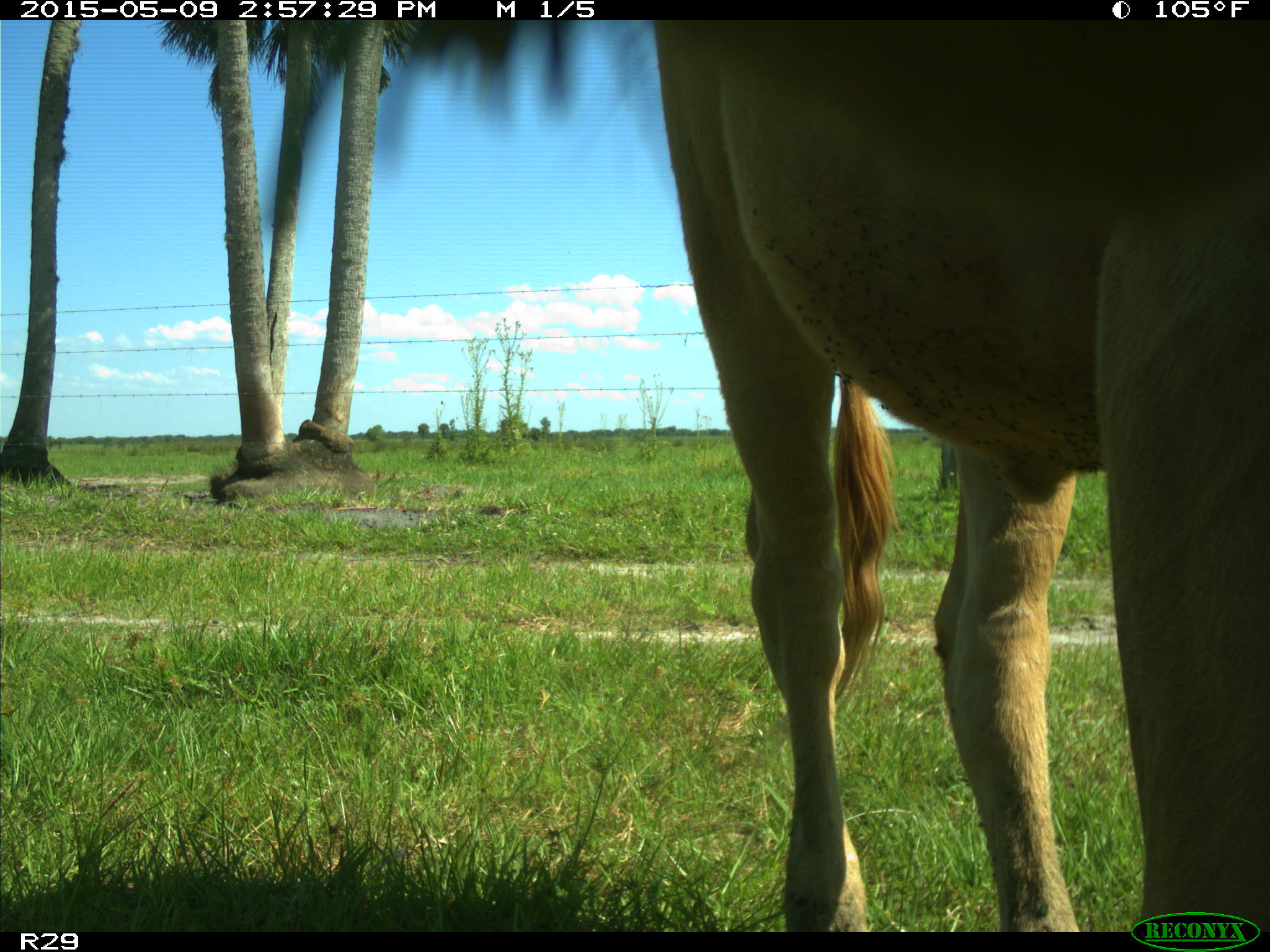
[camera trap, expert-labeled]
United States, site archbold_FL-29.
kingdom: Animalia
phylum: Chordata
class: Mammalia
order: Artiodactyla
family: Bovidae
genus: Bos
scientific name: Bos taurus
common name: domestic cow